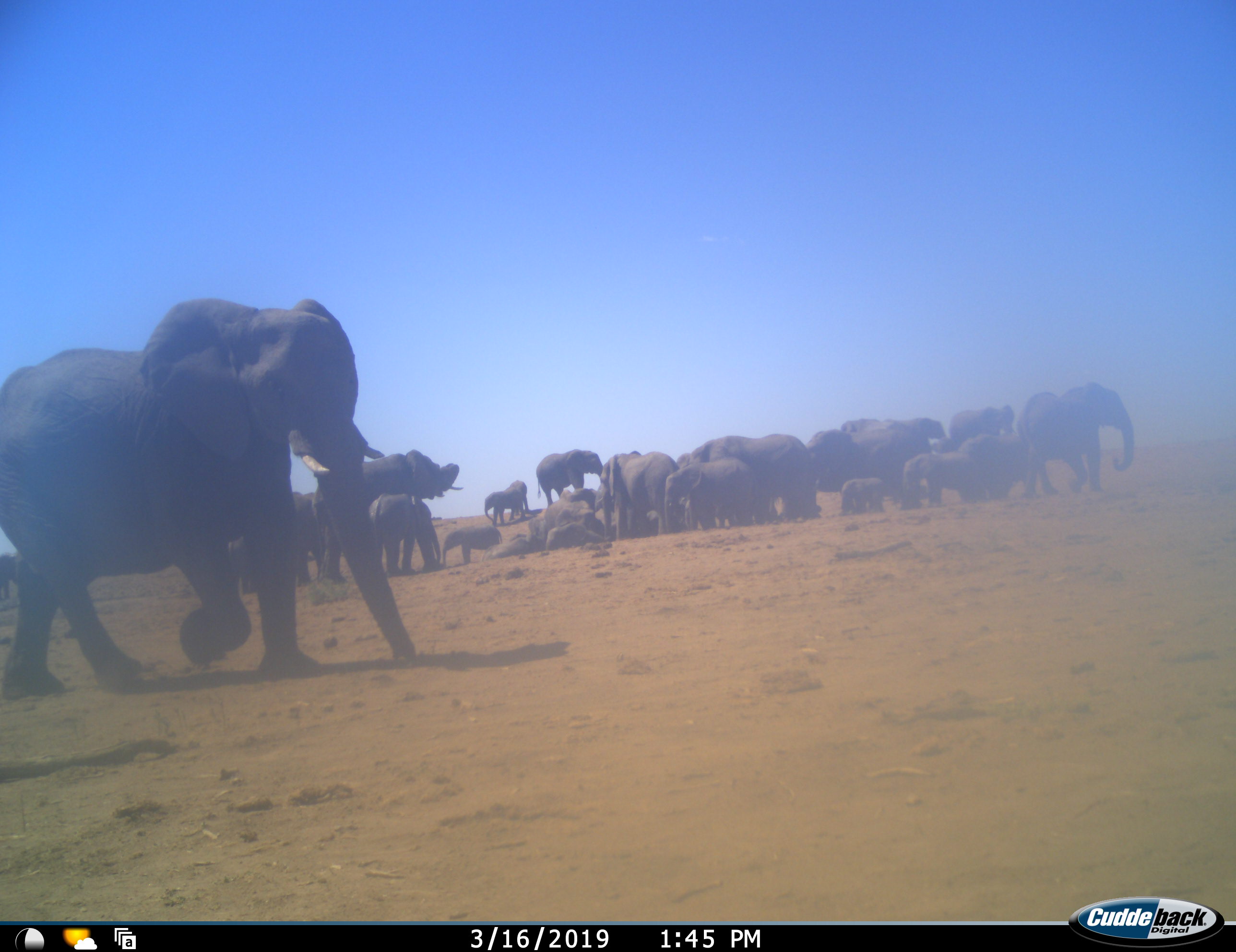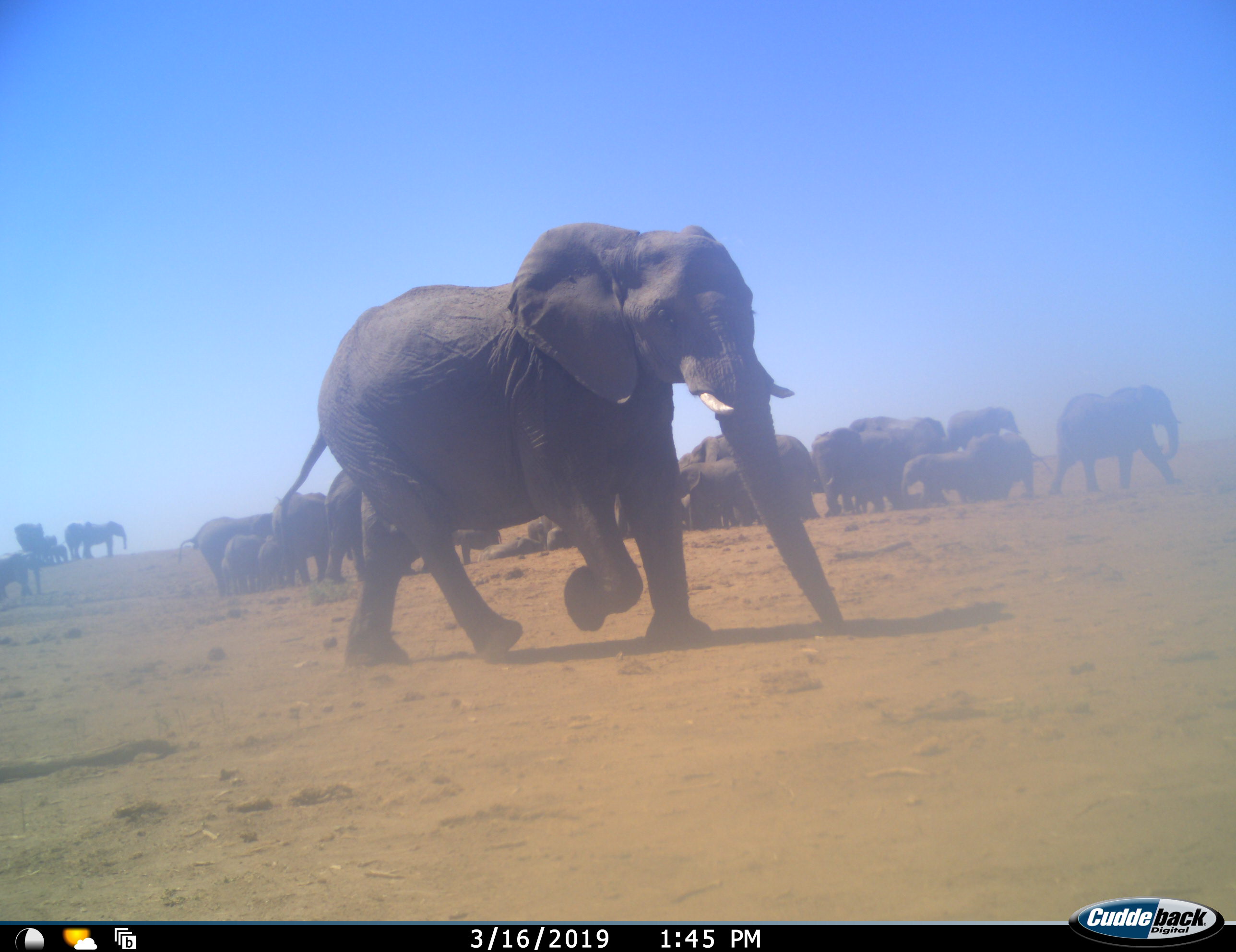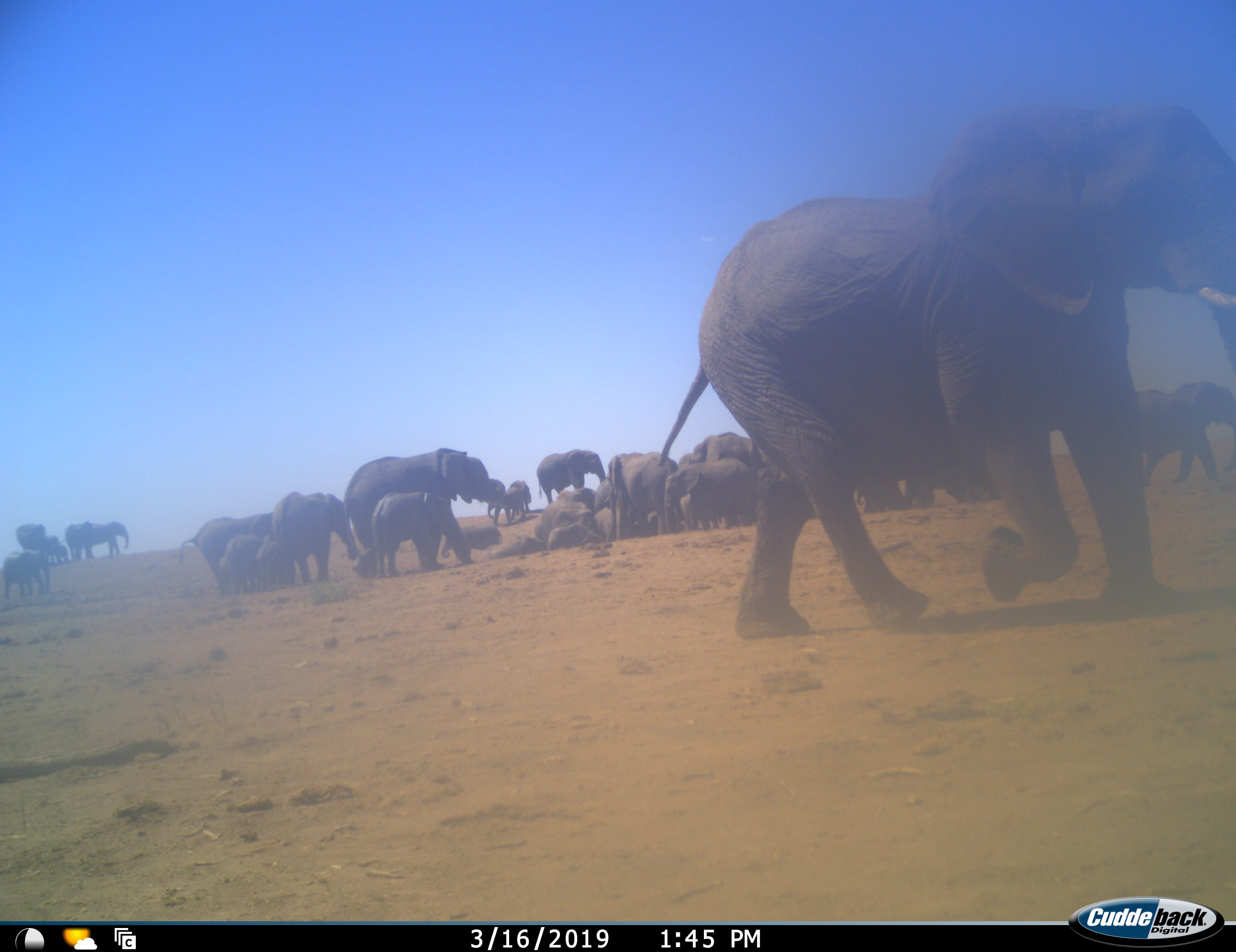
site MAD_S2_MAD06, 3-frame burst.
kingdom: Animalia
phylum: Chordata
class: Mammalia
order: Proboscidea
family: Elephantidae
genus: Loxodonta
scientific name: Loxodonta africana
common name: african bush elephant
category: elephant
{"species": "elephant (african bush elephant) (Loxodonta africana)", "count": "11-50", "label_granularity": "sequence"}